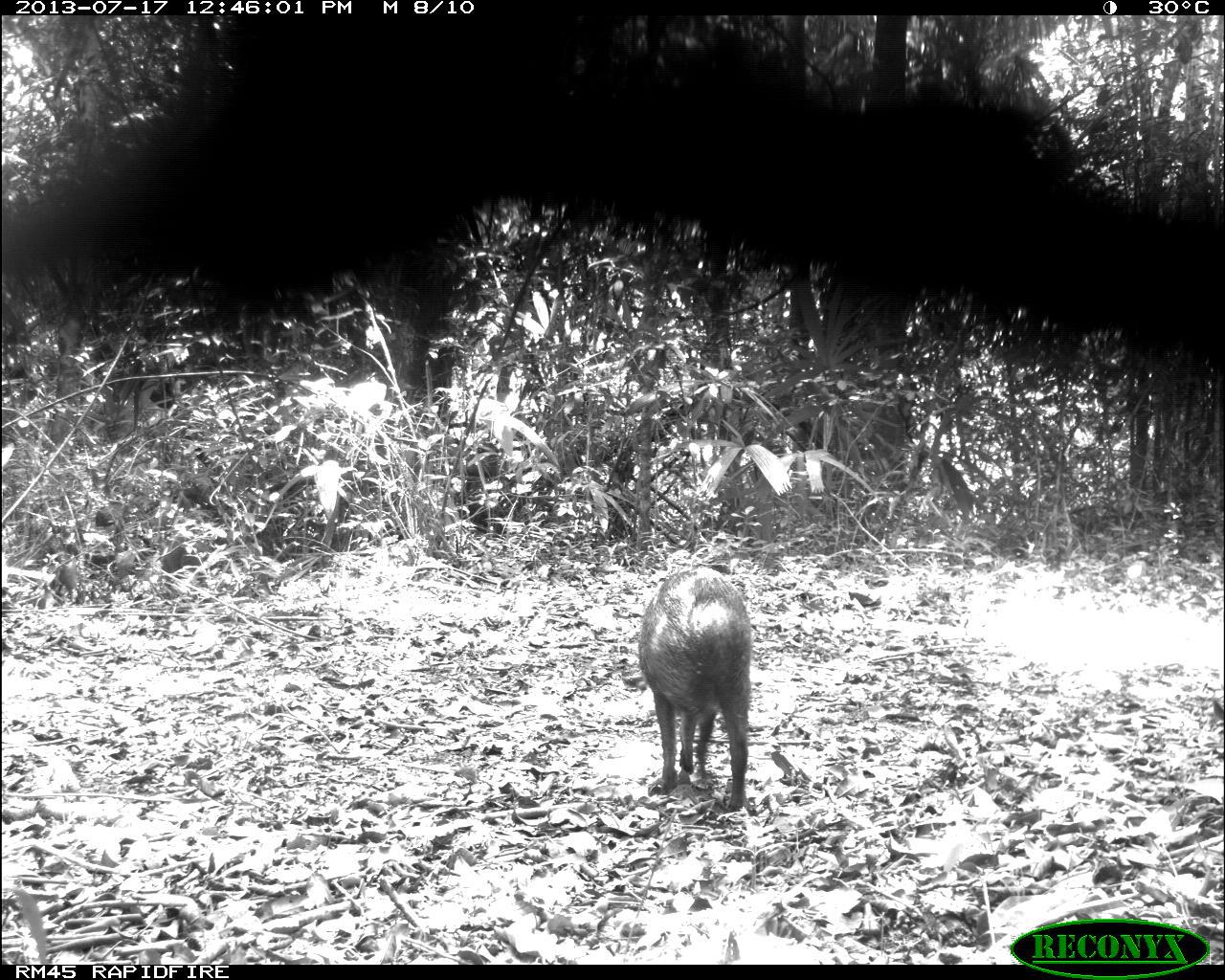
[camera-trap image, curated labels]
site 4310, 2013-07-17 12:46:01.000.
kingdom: Animalia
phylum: Chordata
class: Mammalia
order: Artiodactyla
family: Tayassuidae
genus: Pecari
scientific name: Pecari tajacu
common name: collared peccary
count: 6